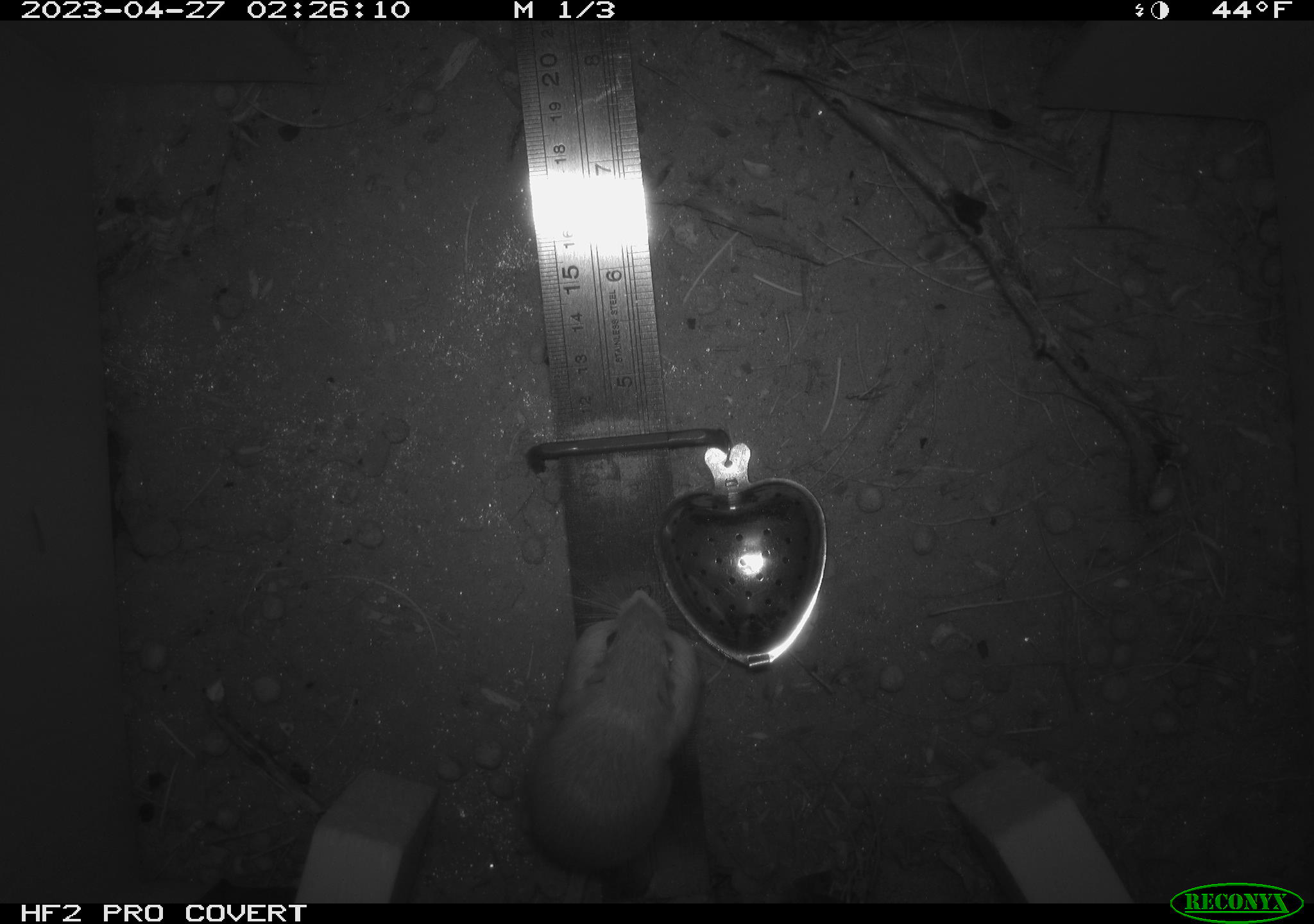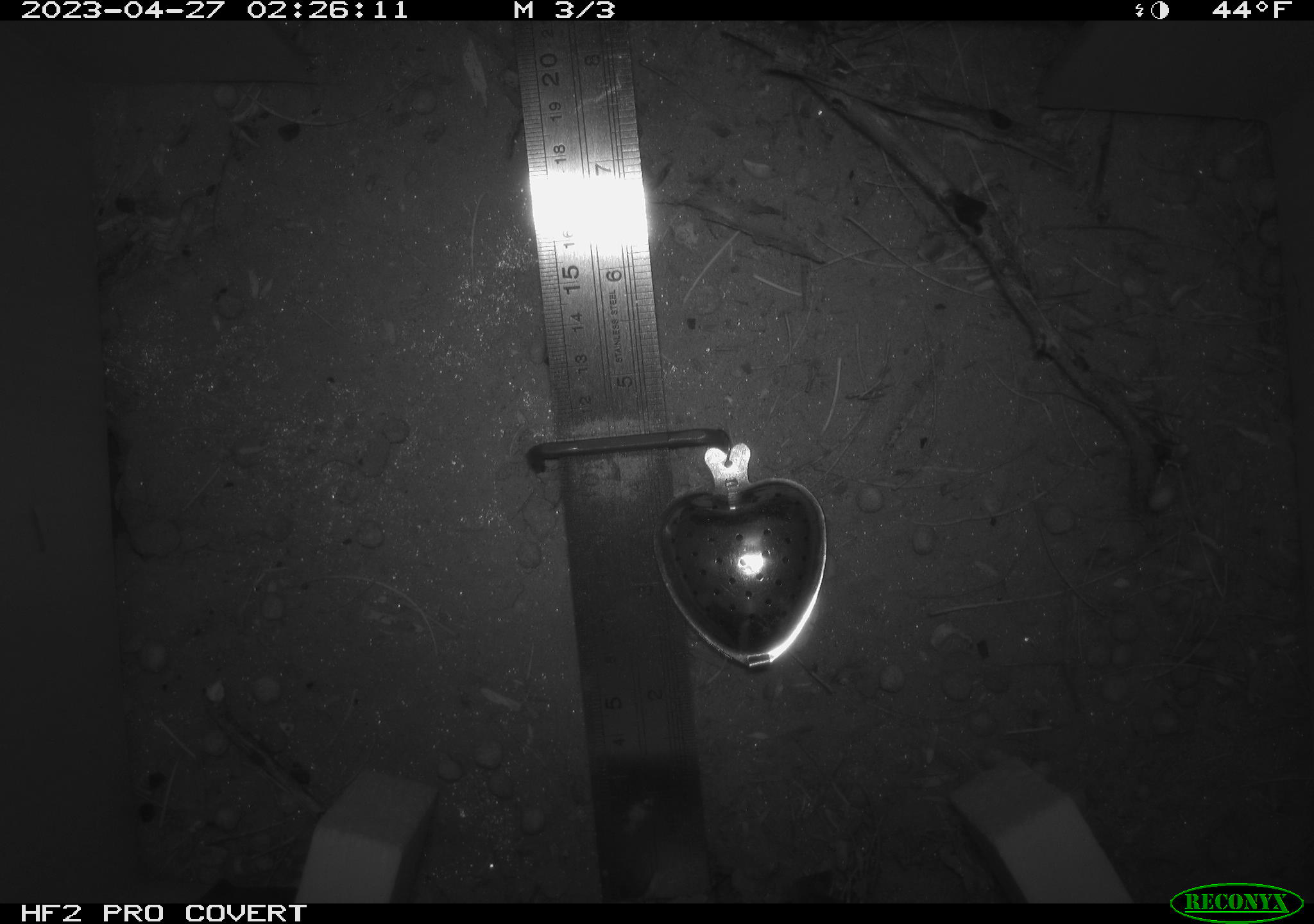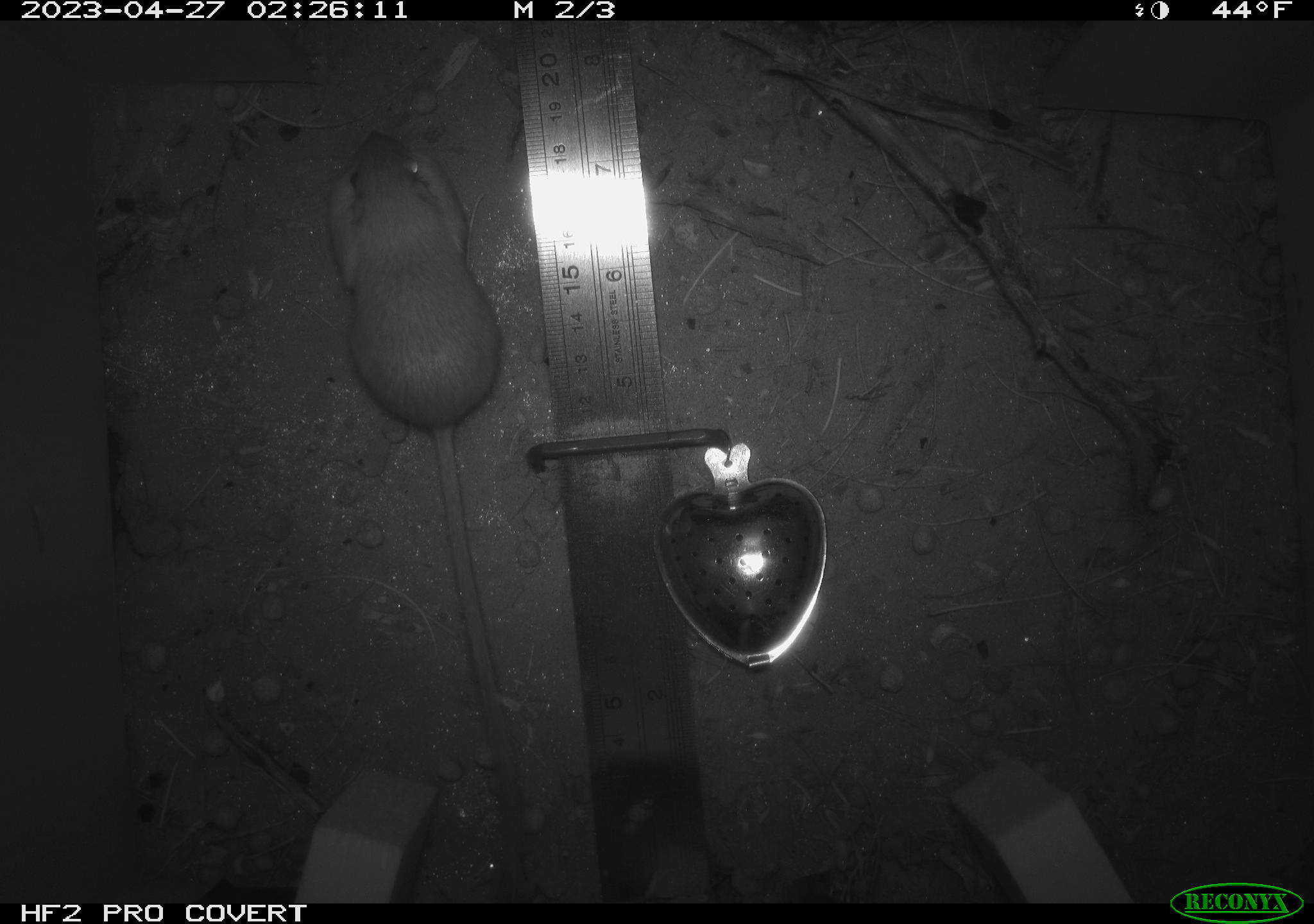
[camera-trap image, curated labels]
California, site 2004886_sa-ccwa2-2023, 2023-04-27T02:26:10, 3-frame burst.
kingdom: Animalia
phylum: Chordata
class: Mammalia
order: Rodentia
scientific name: Rodentia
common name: mouse species